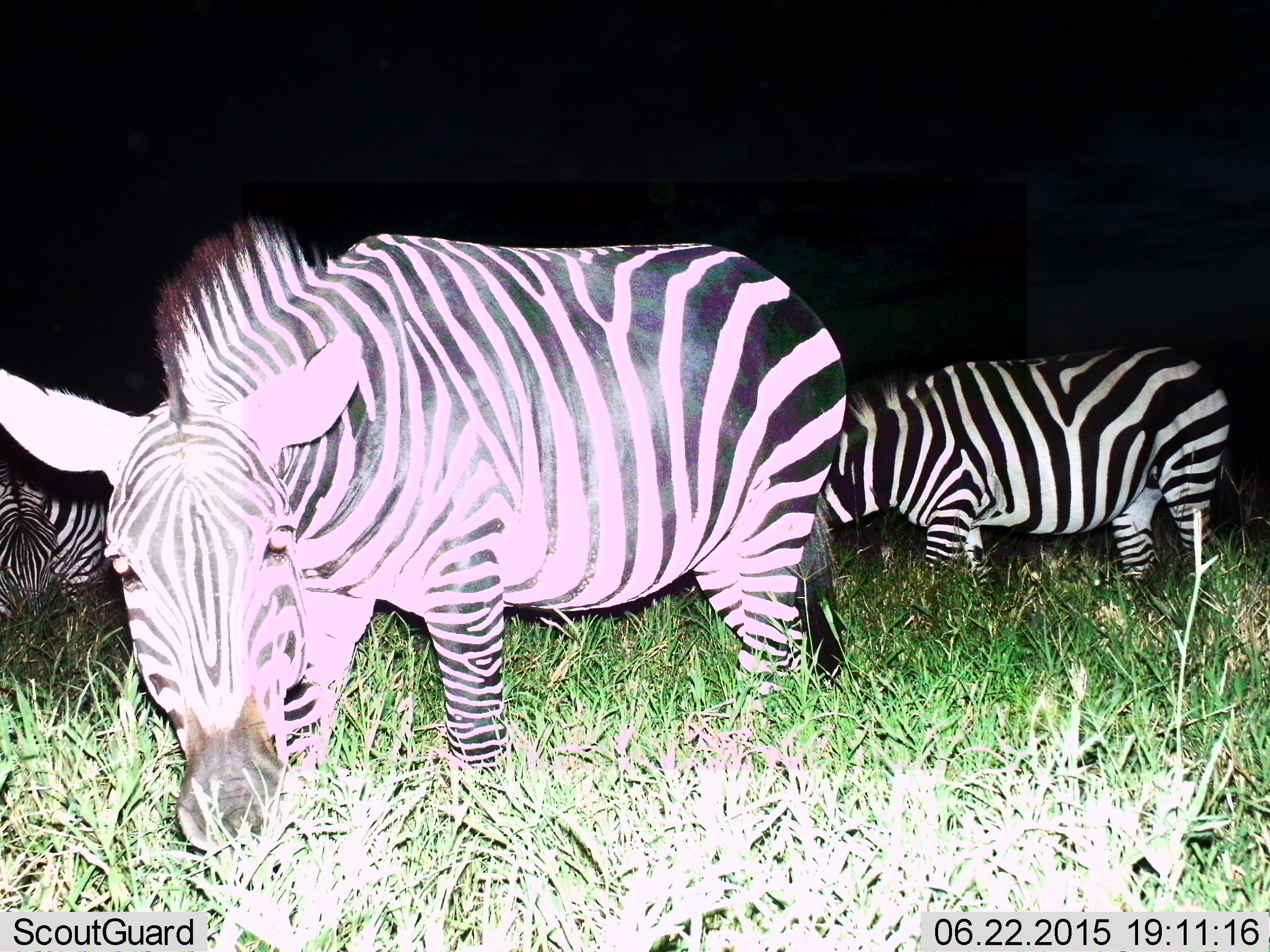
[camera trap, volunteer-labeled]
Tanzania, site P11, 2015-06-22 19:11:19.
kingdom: Animalia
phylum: Chordata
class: Mammalia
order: Perissodactyla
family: Equidae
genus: Equus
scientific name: Equus quagga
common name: plains zebra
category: zebra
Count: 3.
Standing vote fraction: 20%.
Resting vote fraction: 0%.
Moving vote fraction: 0%.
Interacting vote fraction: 0%.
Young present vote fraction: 0%.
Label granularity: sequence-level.